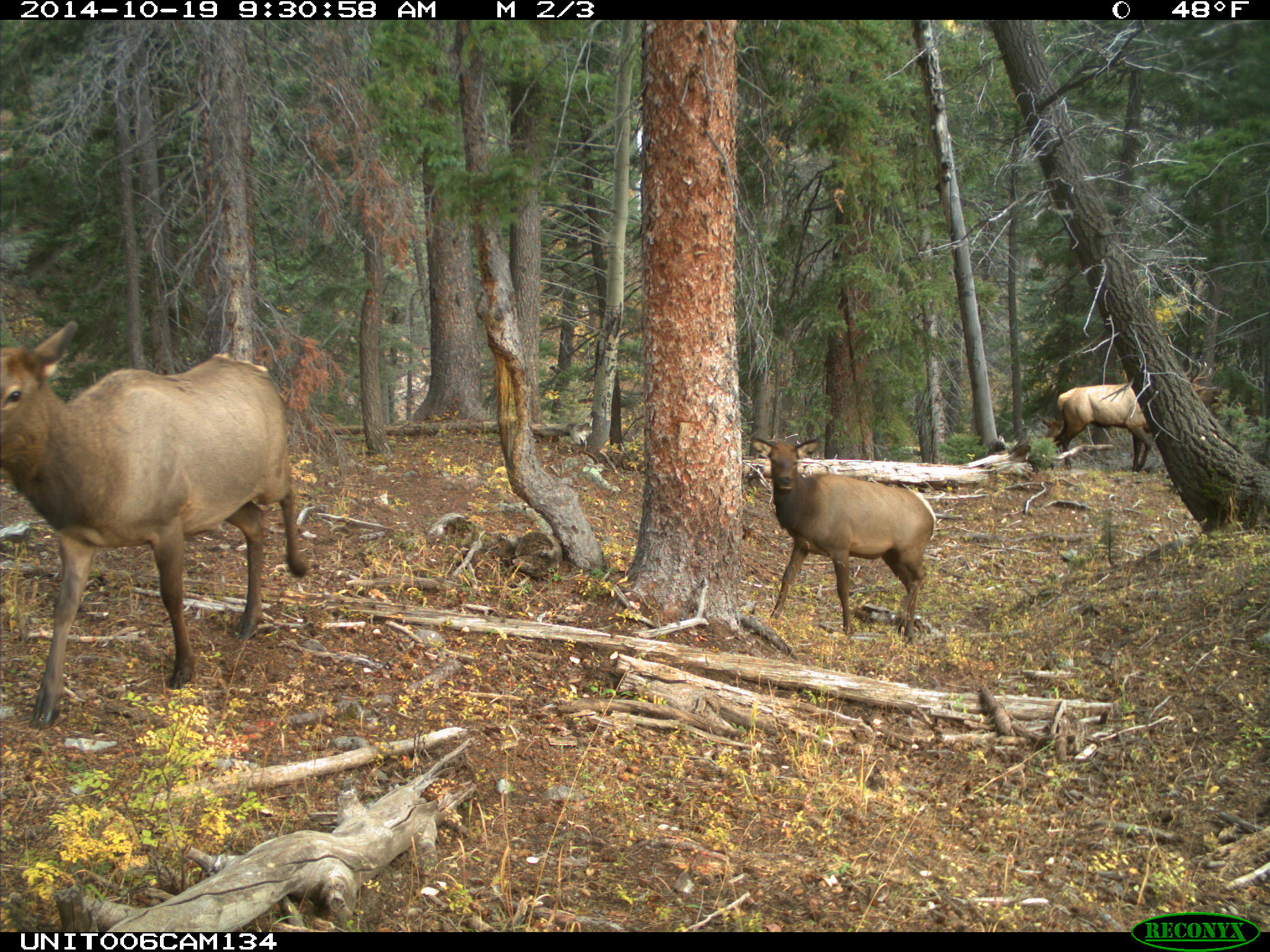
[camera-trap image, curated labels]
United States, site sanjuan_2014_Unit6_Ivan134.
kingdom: Animalia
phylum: Chordata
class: Mammalia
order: Artiodactyla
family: Cervidae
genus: Cervus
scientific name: Cervus elaphus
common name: red deer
Cervus elaphus (red deer).